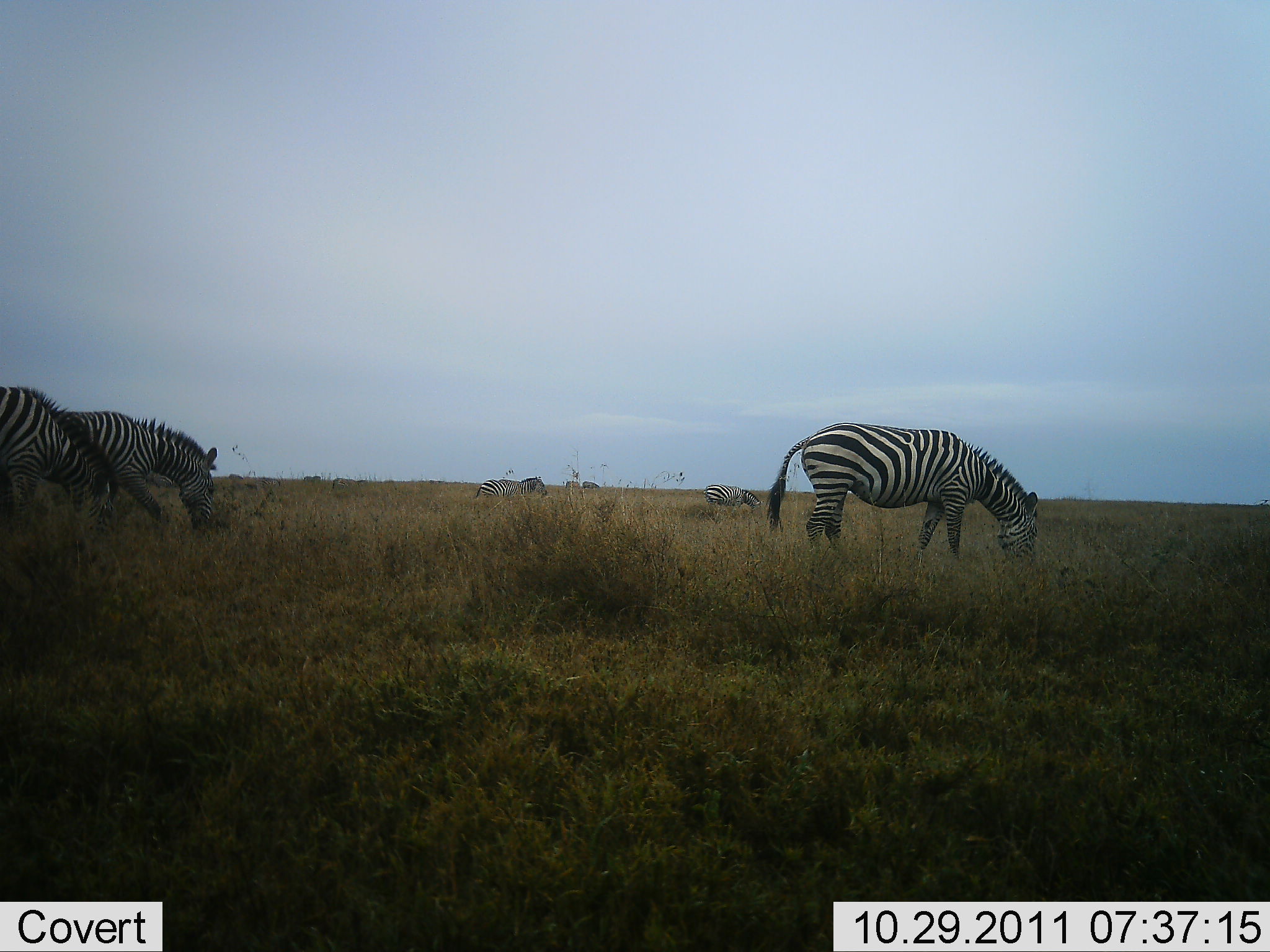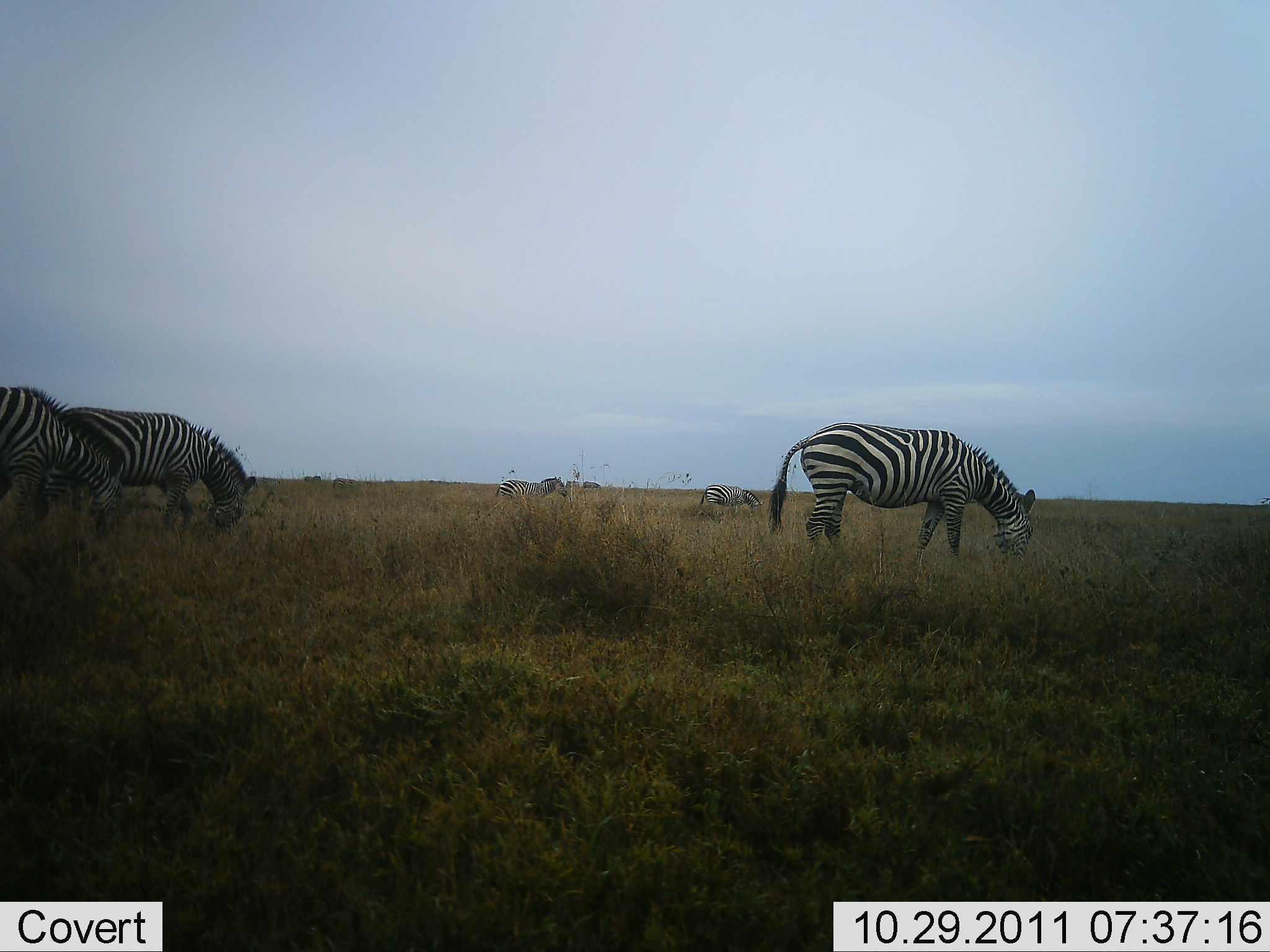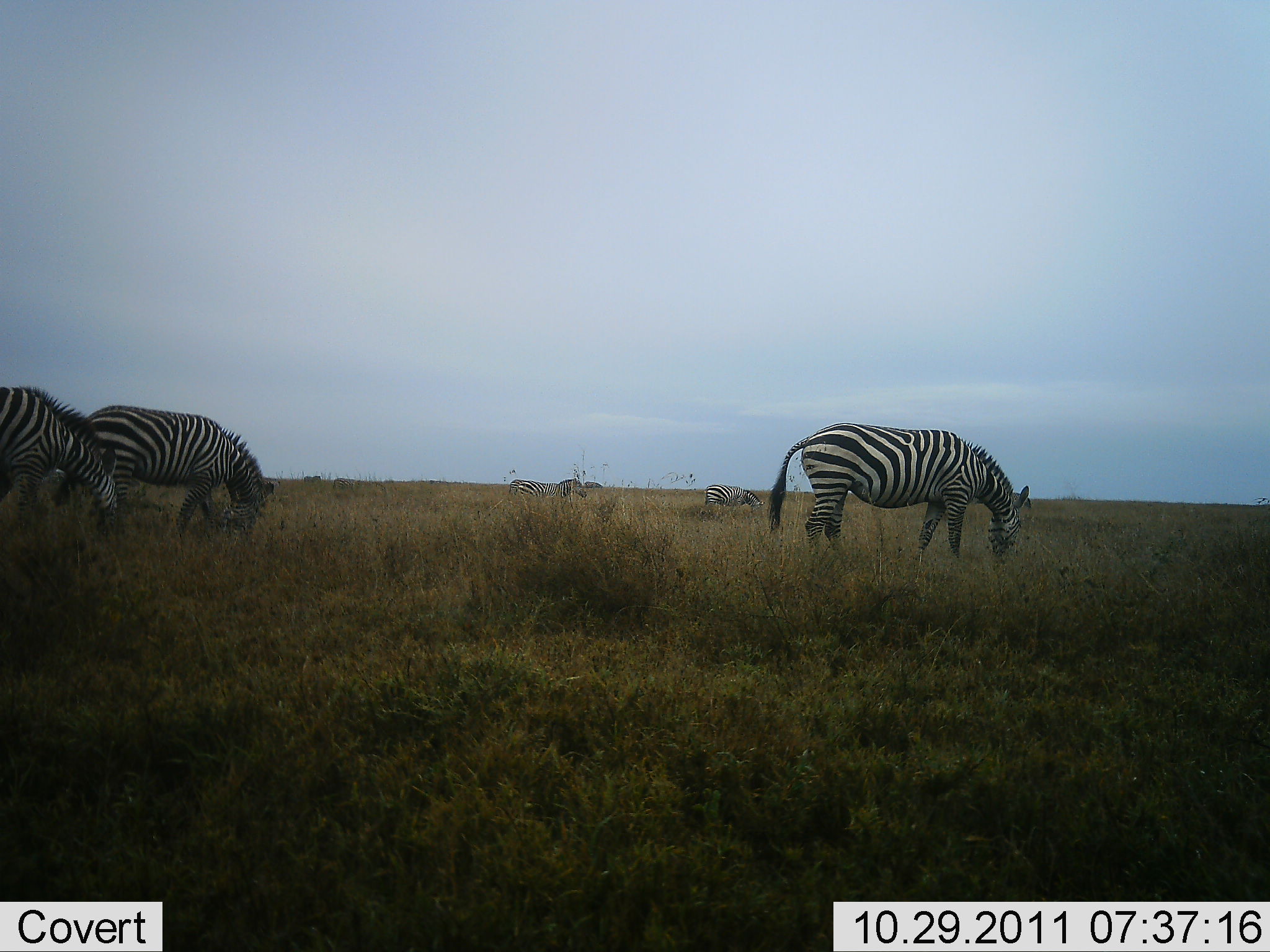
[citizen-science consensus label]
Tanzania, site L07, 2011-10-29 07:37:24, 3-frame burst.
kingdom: Animalia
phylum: Chordata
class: Mammalia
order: Perissodactyla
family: Equidae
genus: Equus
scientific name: Equus quagga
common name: plains zebra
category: zebra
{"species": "zebra (plains zebra) (Equus quagga)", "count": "5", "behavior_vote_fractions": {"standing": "23%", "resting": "0%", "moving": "15%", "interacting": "0%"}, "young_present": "0%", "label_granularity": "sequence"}